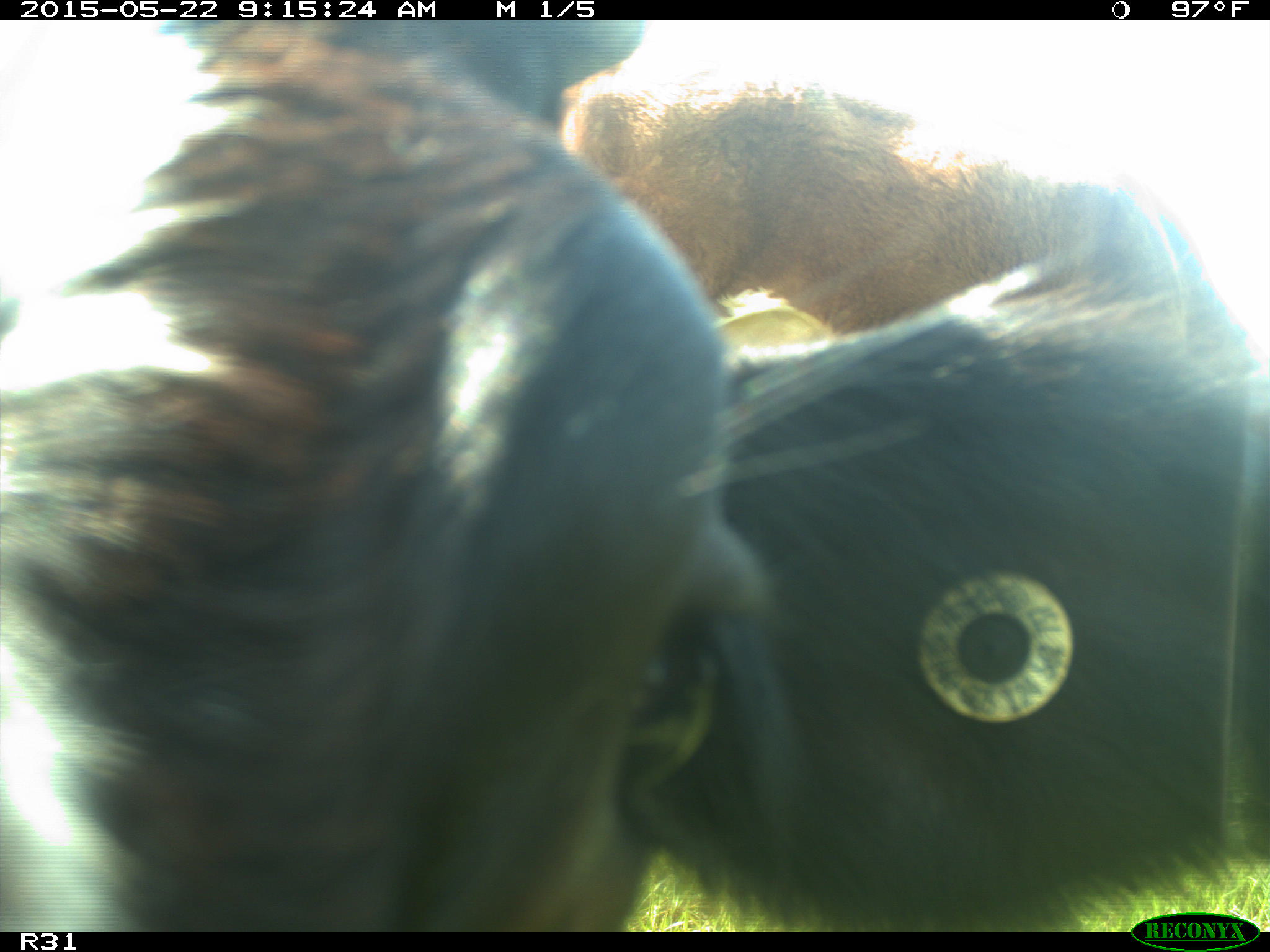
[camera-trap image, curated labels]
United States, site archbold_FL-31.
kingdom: Animalia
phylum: Chordata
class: Mammalia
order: Artiodactyla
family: Bovidae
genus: Bos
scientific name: Bos taurus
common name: domestic cow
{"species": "Bos taurus (domestic cow)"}